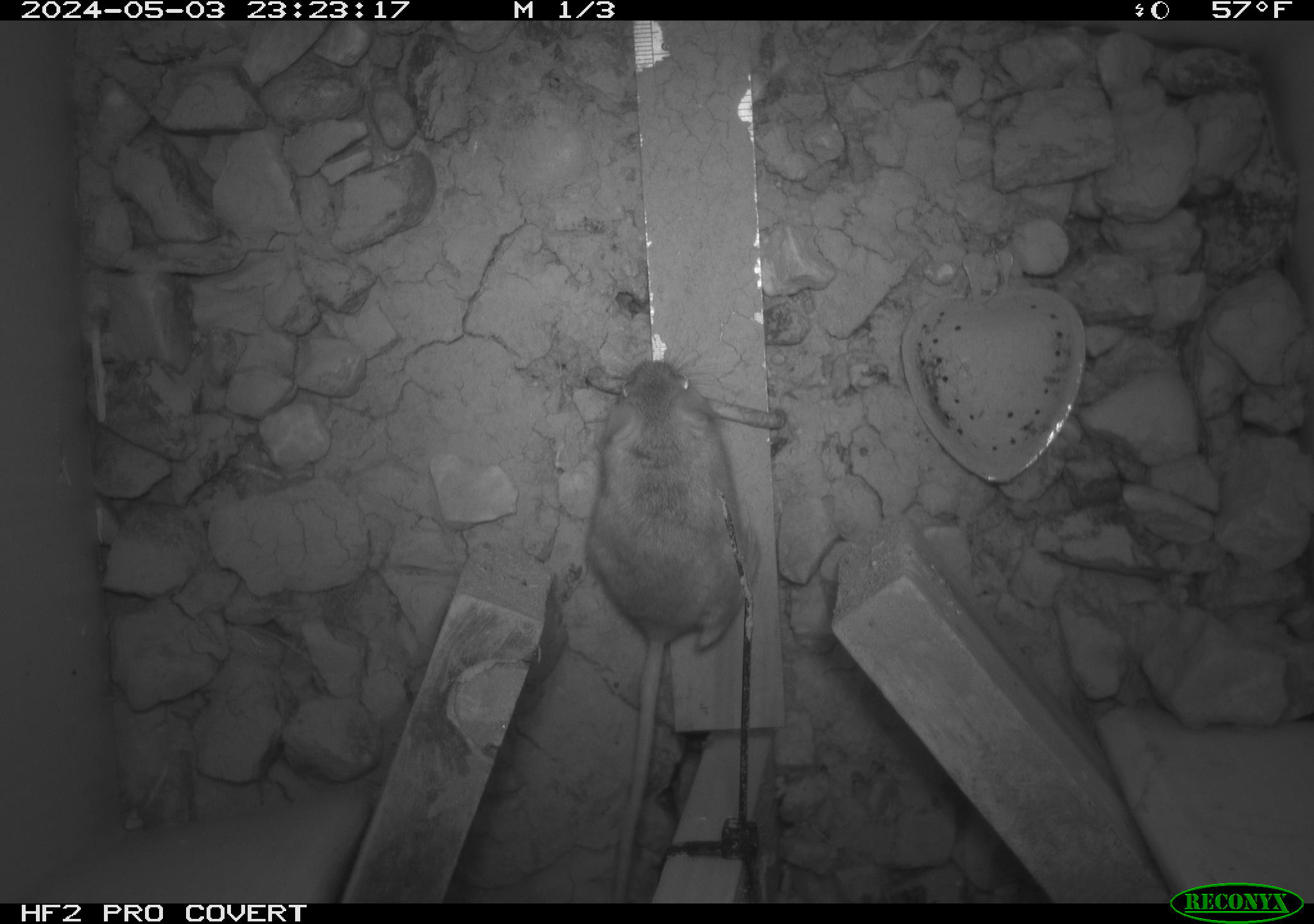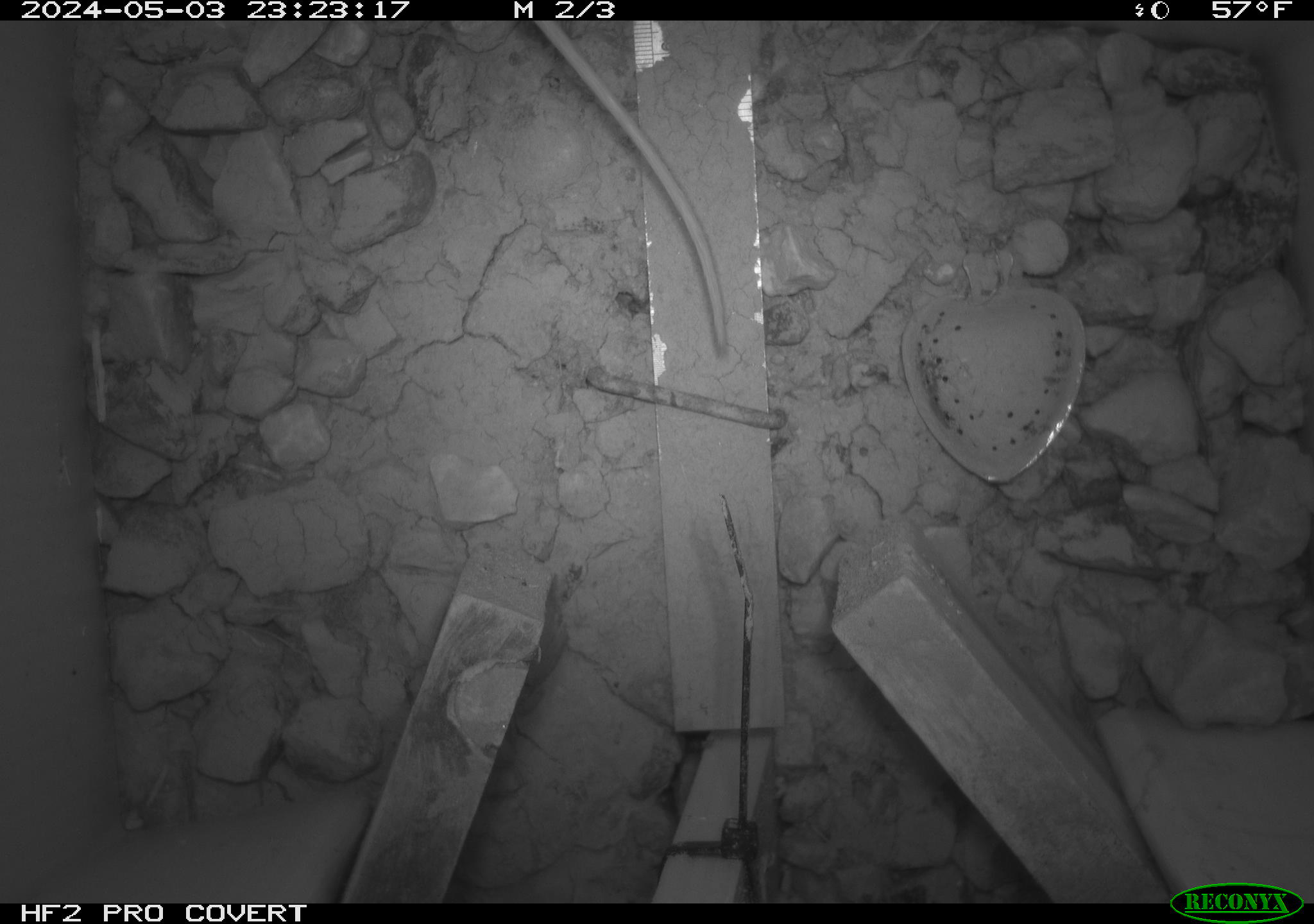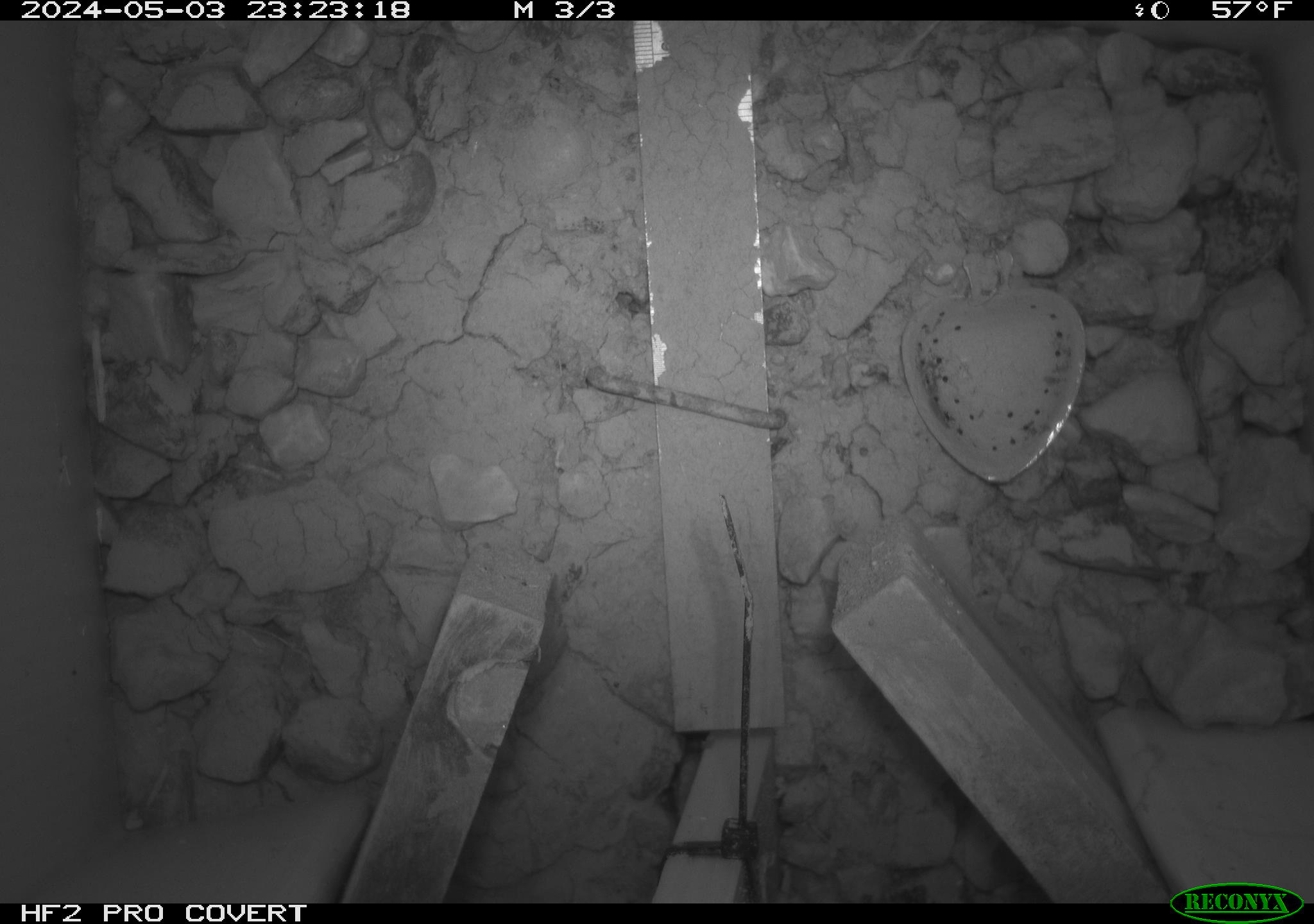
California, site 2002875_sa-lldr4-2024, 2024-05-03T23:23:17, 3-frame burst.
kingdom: Animalia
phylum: Chordata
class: Mammalia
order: Rodentia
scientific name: Rodentia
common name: rodent